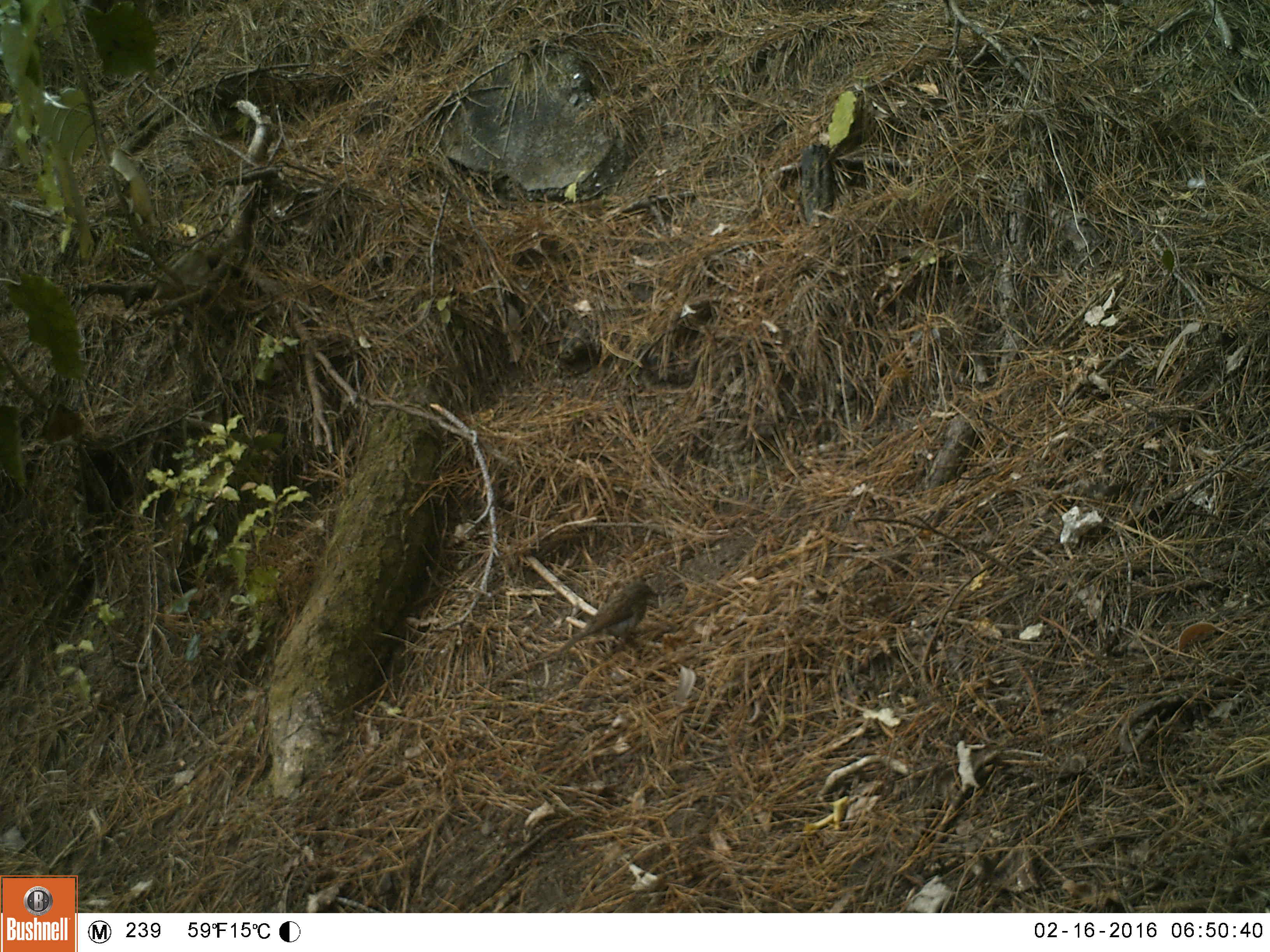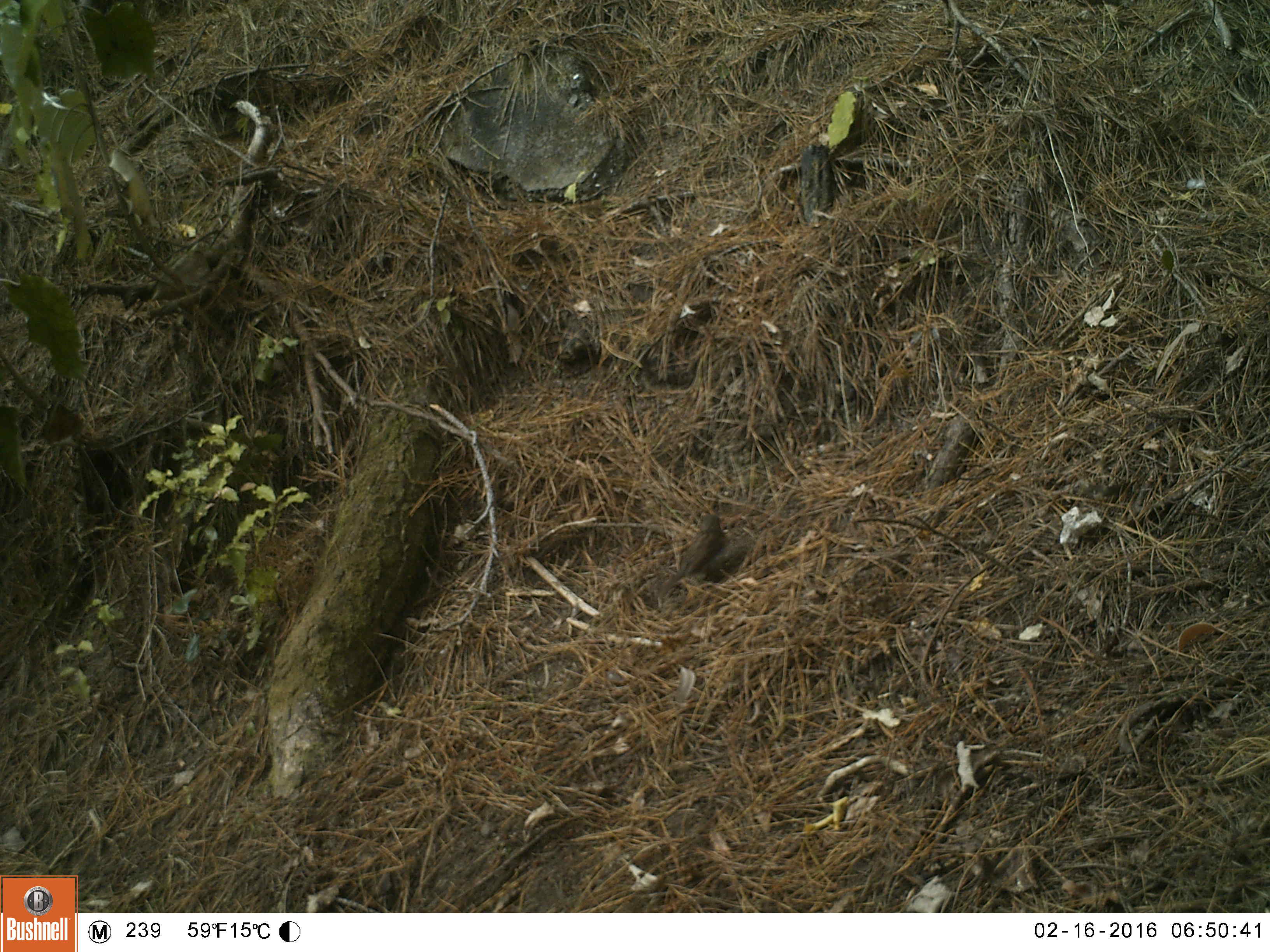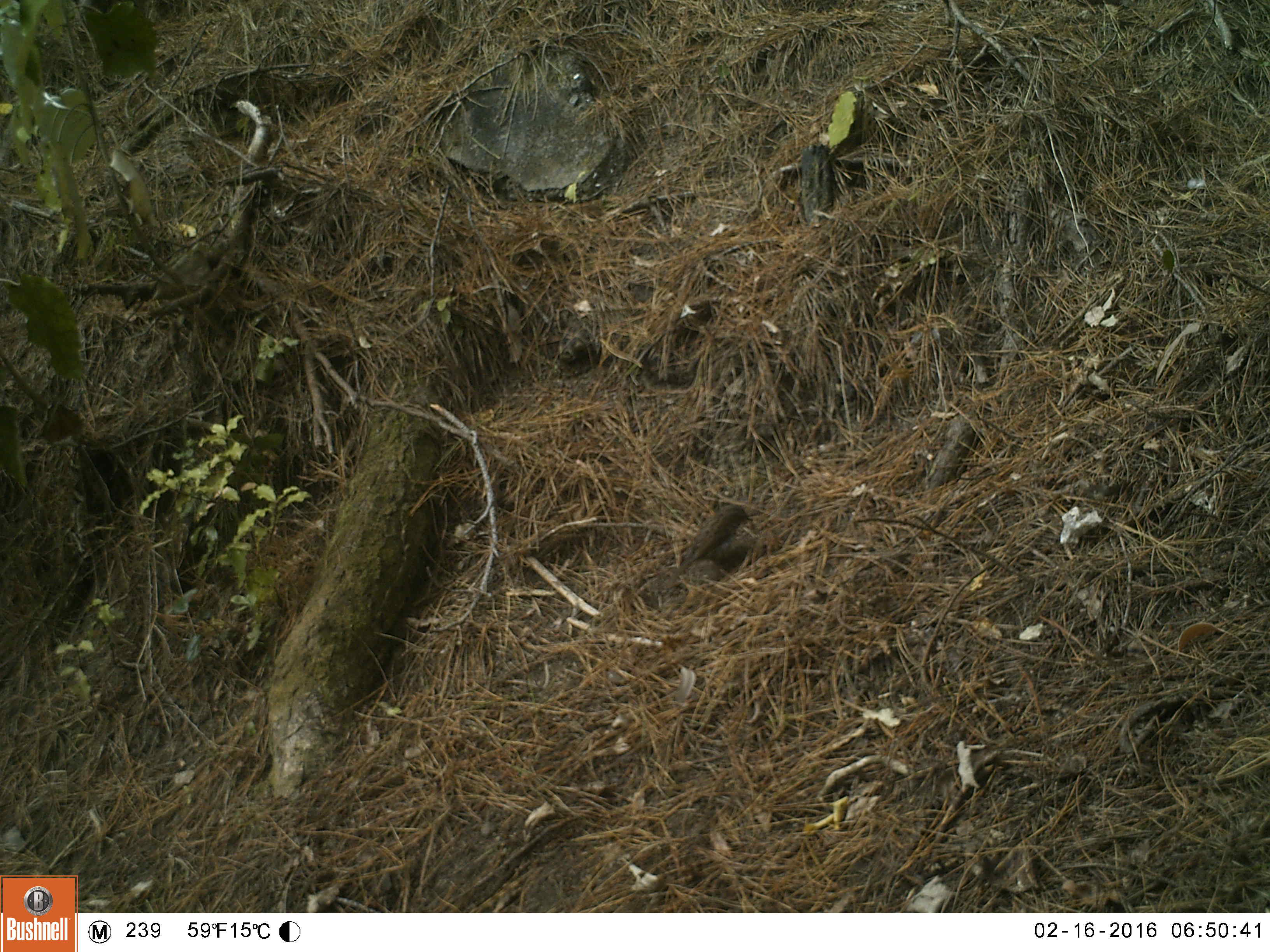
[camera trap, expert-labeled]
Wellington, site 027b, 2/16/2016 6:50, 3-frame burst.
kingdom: Animalia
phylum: Chordata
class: Aves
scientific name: Aves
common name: bird